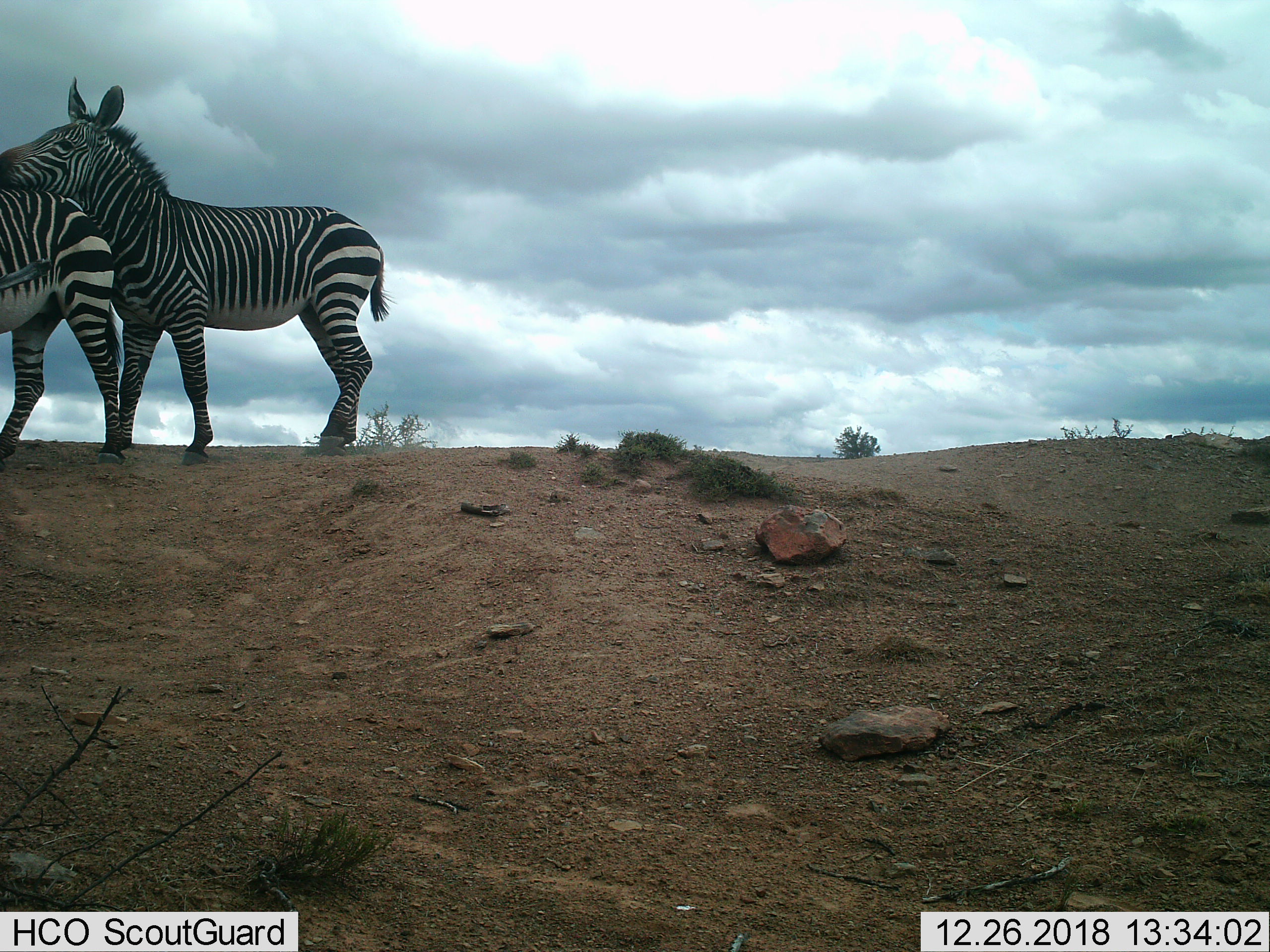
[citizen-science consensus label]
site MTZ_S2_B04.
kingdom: Animalia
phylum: Chordata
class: Mammalia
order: Perissodactyla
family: Equidae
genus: Equus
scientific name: Equus zebra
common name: mountain zebra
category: zebramountain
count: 2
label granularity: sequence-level